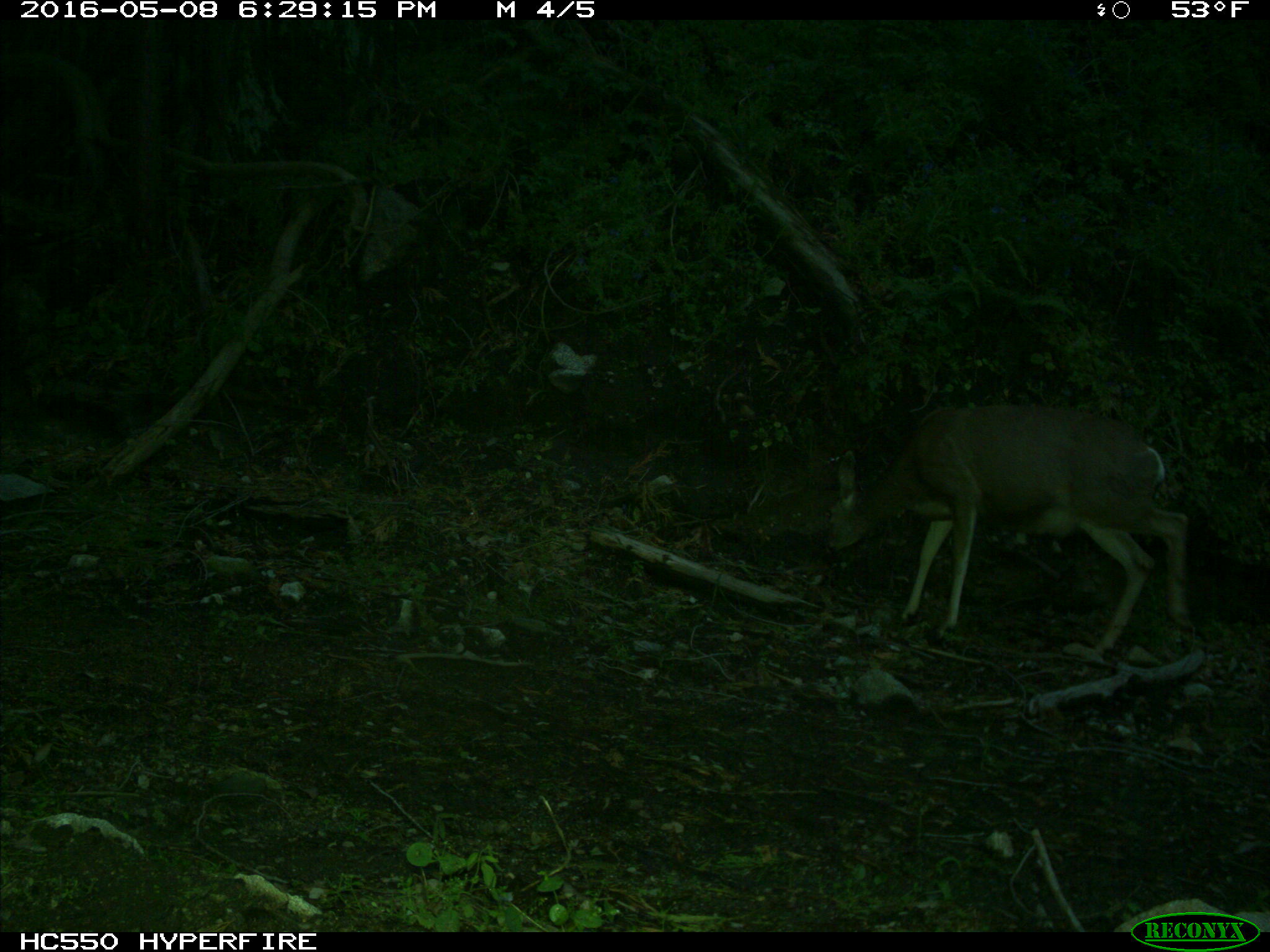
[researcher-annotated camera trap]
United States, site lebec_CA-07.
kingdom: Animalia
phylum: Chordata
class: Mammalia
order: Artiodactyla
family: Cervidae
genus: Odocoileus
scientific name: Odocoileus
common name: deer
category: unidentified deer